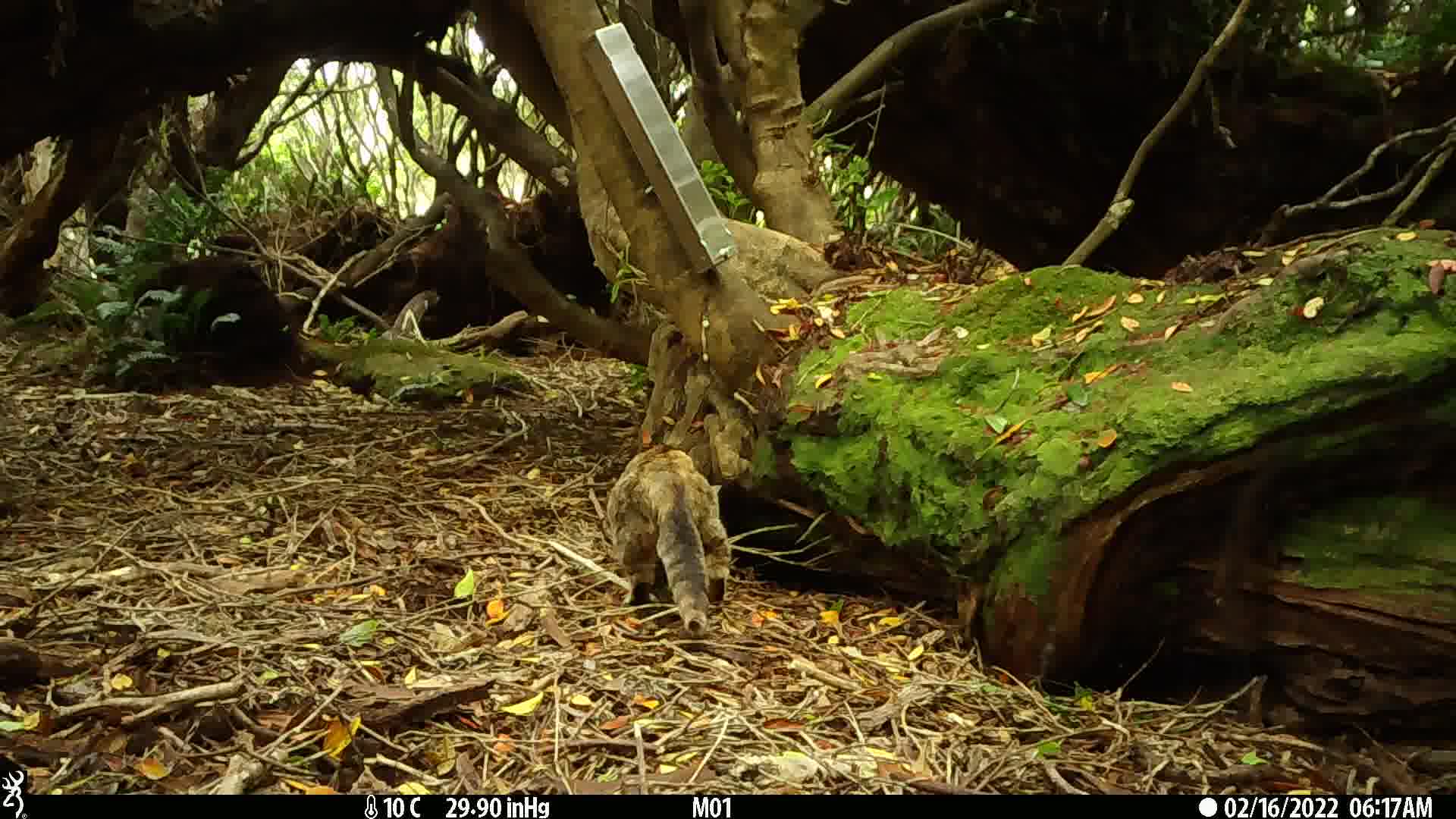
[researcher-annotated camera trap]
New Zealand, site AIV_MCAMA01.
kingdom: Animalia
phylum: Chordata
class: Mammalia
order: Carnivora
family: Felidae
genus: Felis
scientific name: Felis catus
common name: domestic cat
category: cat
Cat (domestic cat) (Felis catus).